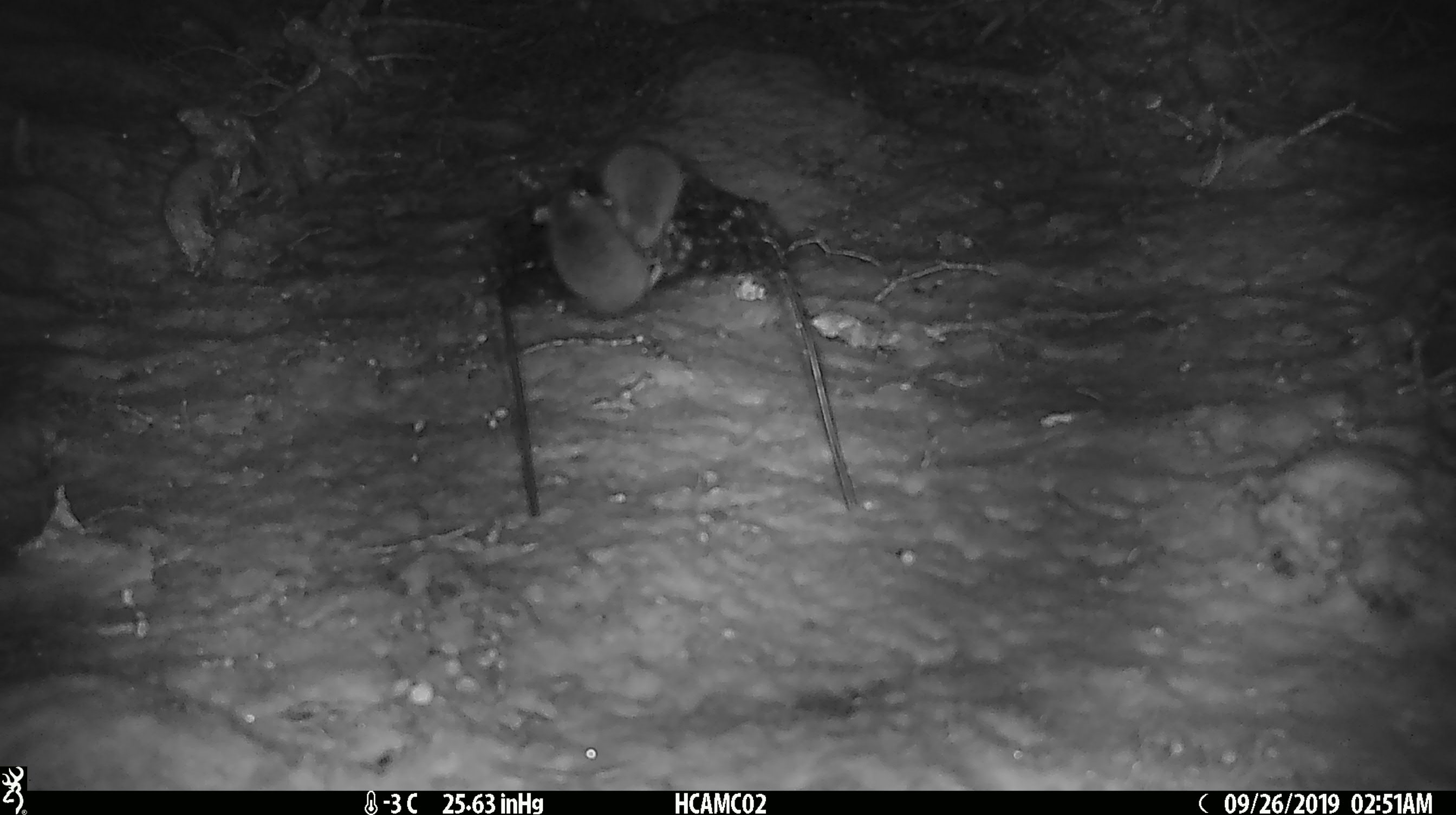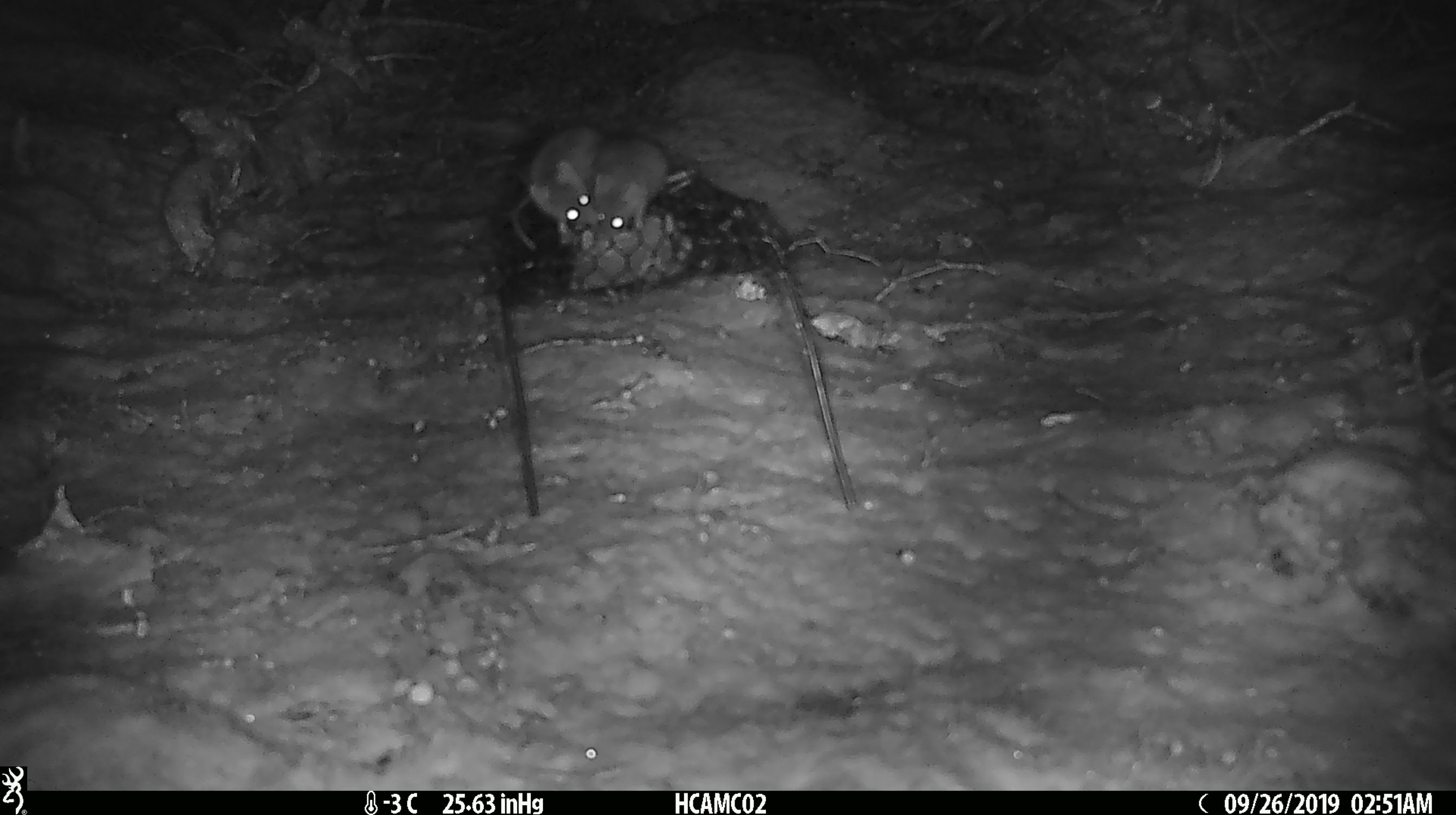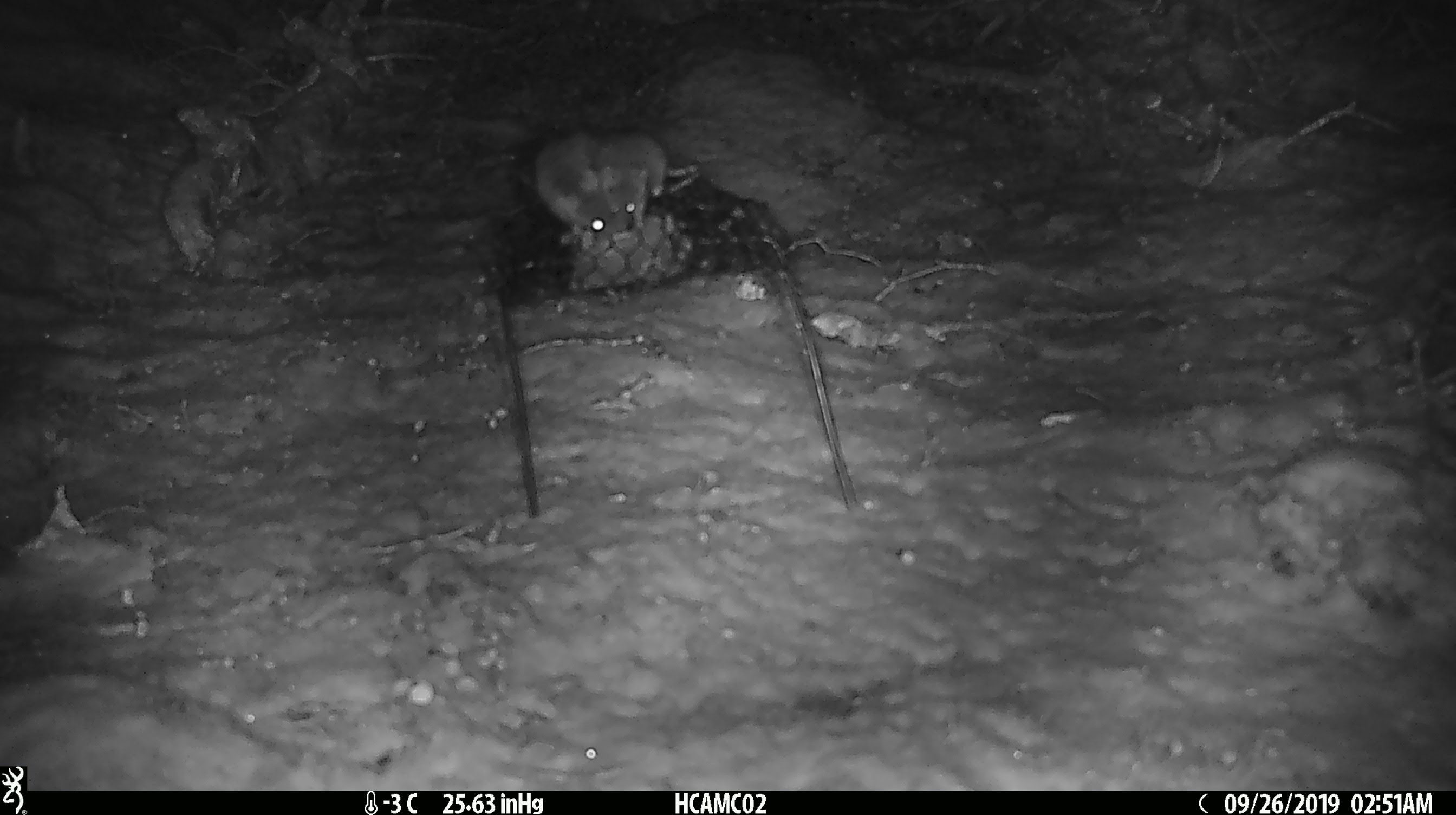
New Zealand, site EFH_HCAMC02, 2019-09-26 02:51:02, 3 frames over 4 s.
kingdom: Animalia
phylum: Chordata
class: Mammalia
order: Rodentia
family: Muridae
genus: Mus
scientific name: Mus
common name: mouse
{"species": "mouse (Mus)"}